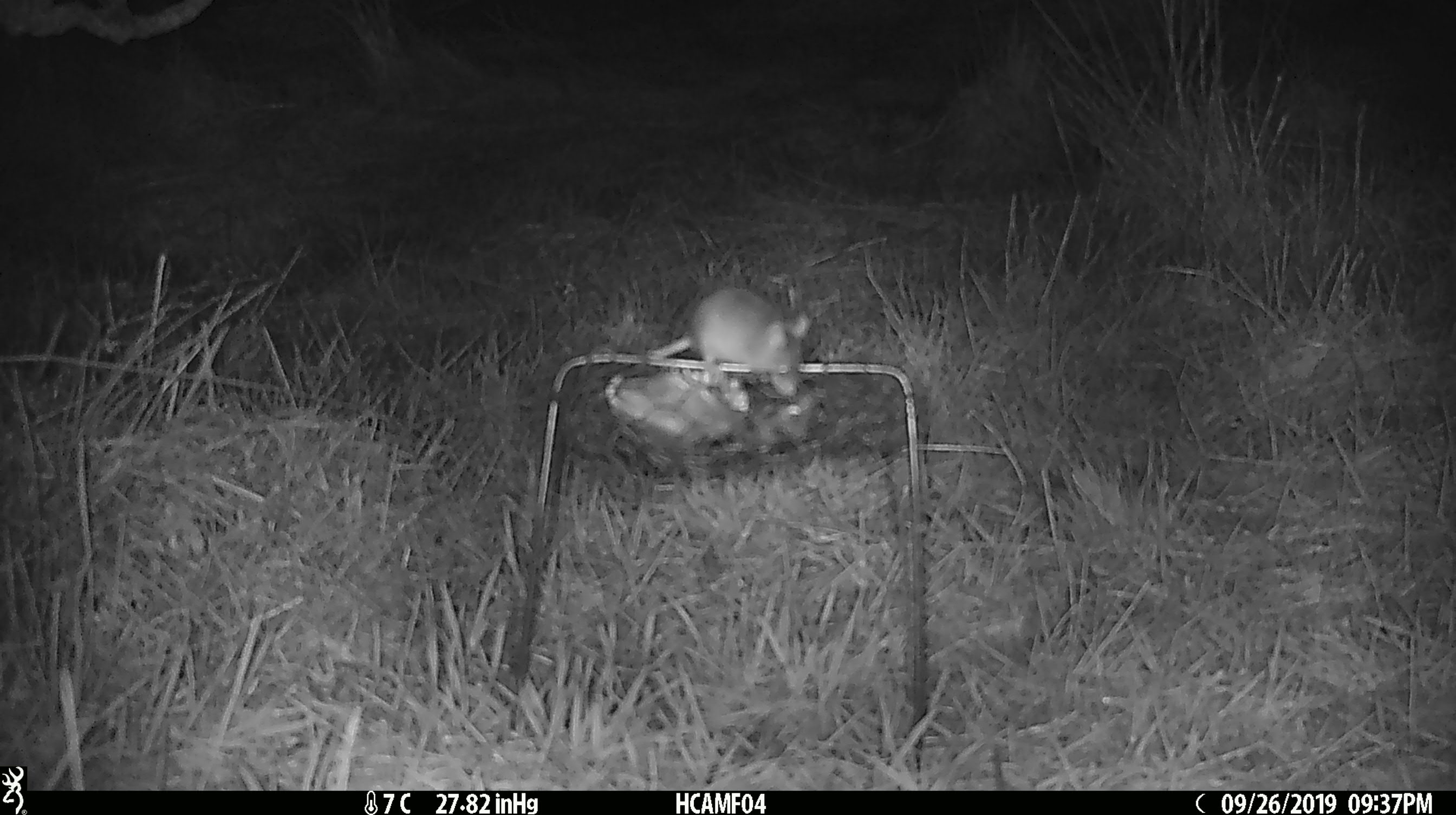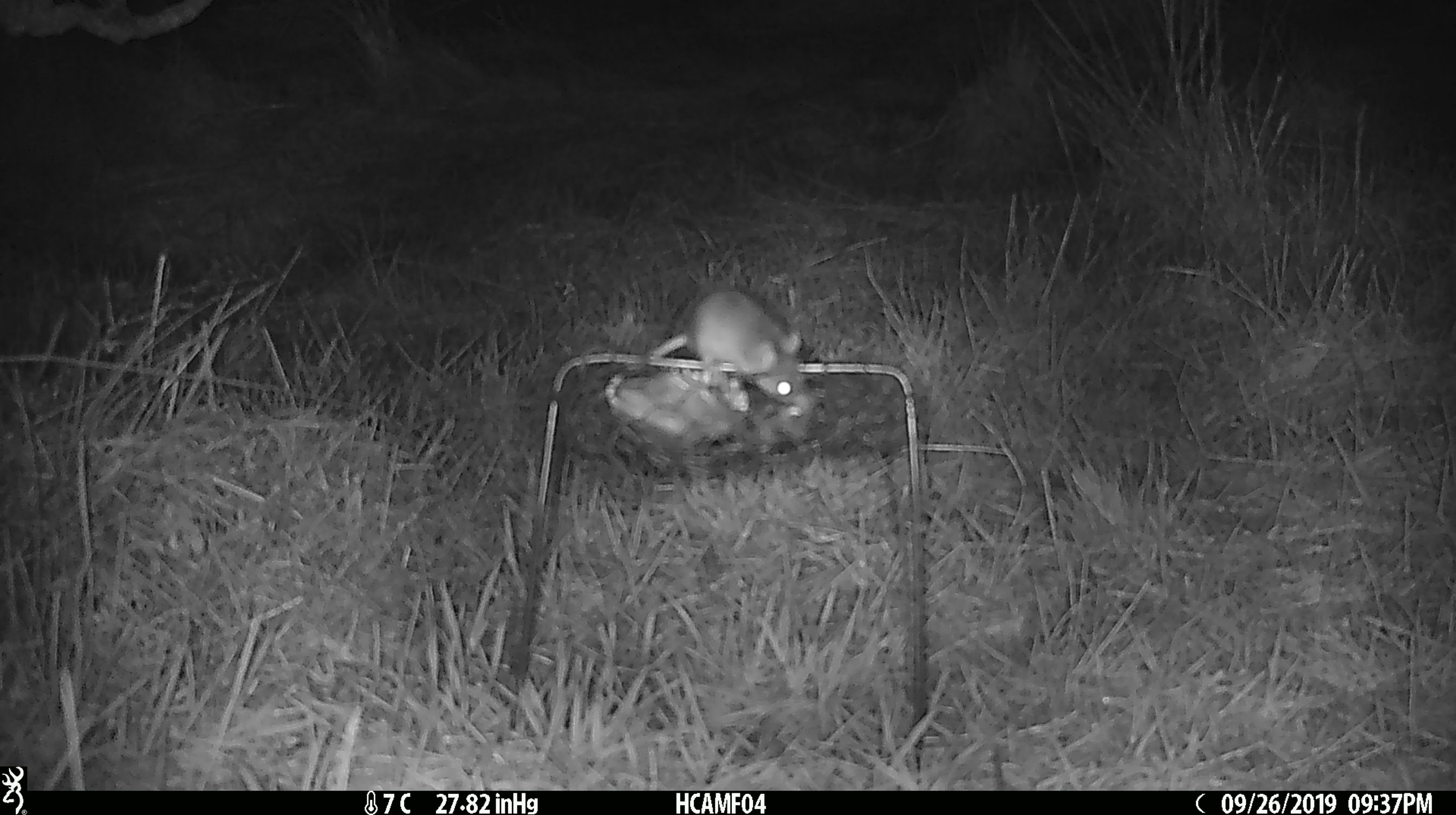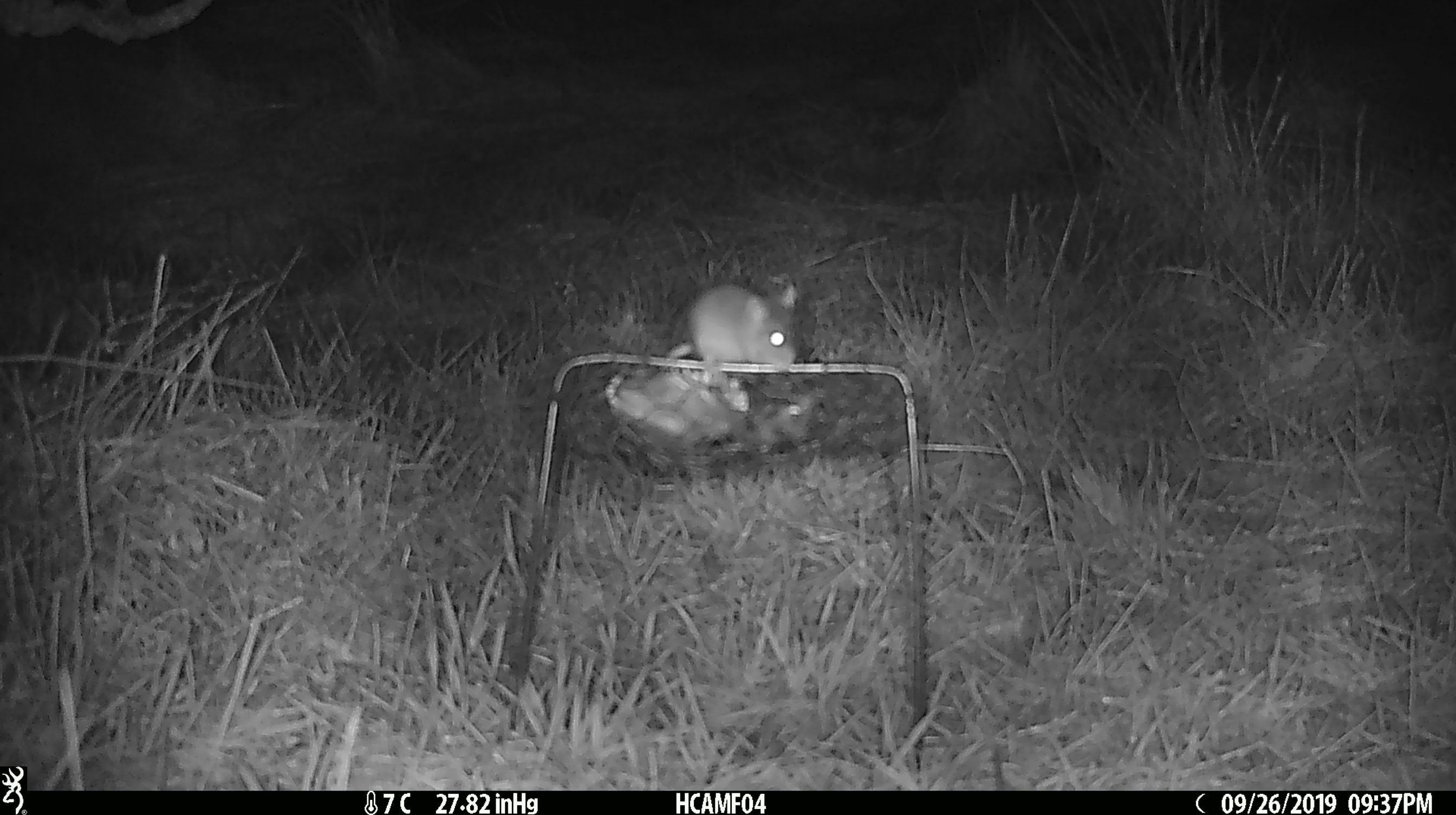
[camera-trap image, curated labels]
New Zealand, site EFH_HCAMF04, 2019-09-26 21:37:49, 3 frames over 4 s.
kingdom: Animalia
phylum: Chordata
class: Mammalia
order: Rodentia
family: Muridae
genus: Mus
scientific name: Mus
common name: mouse